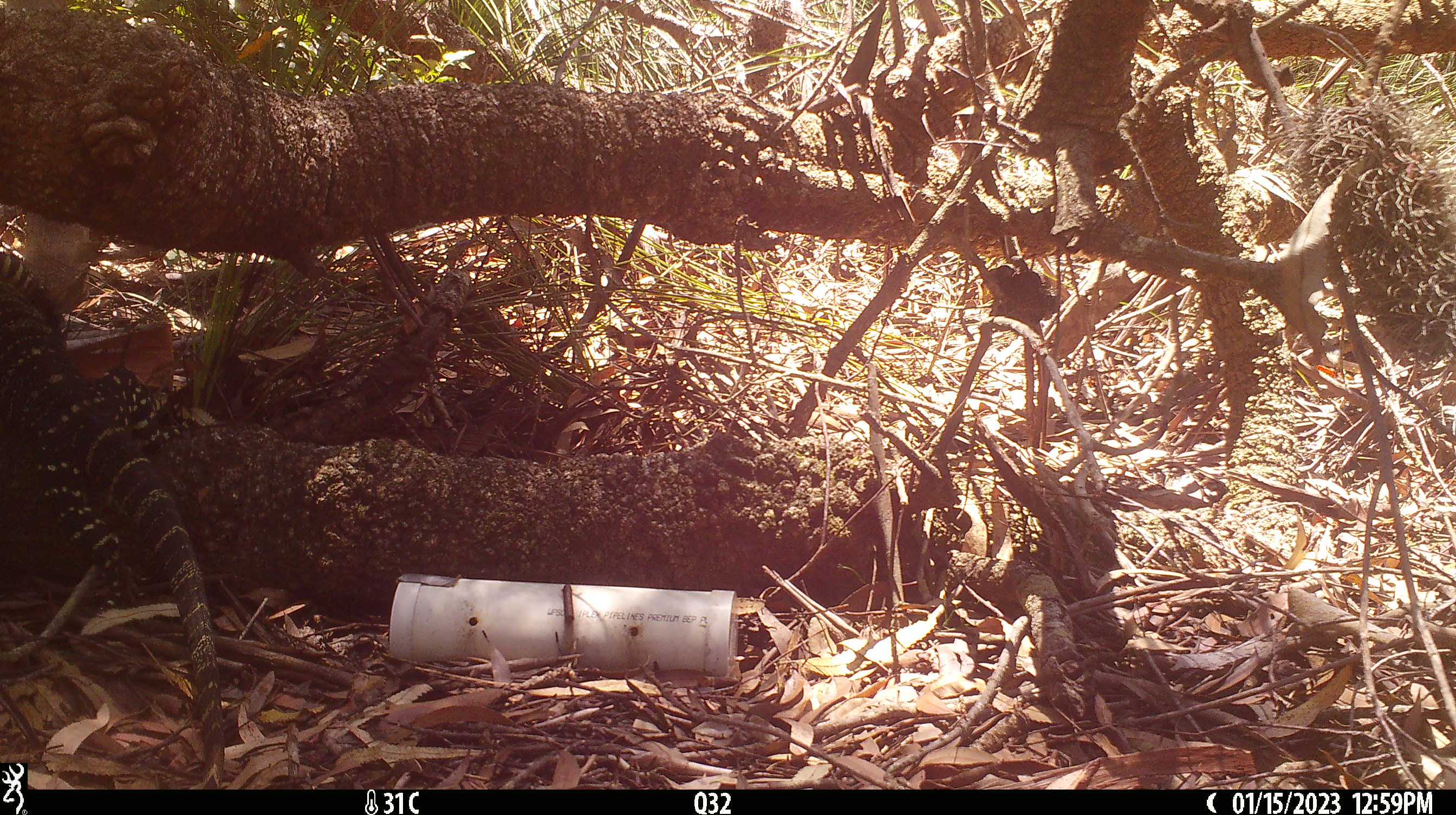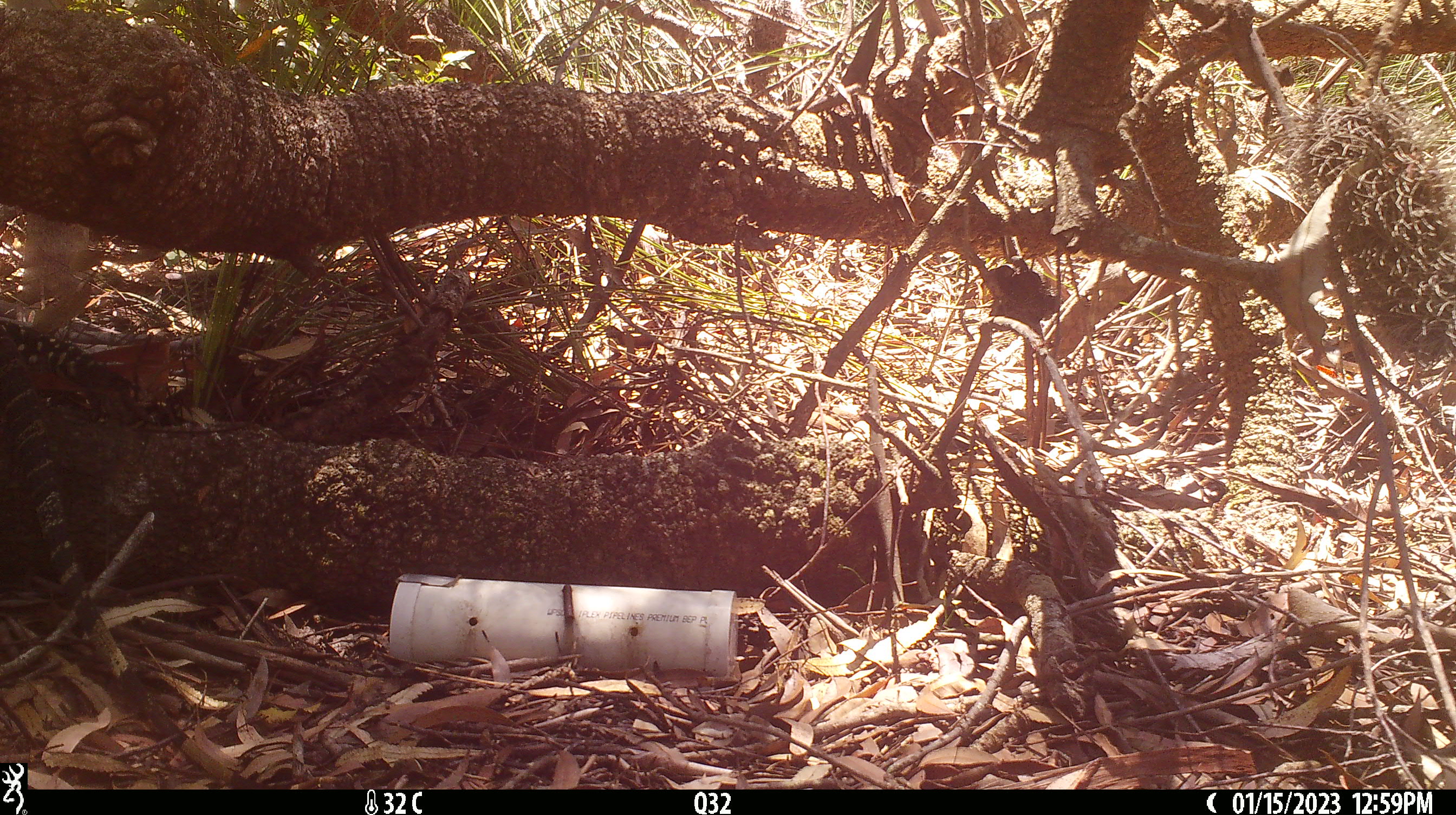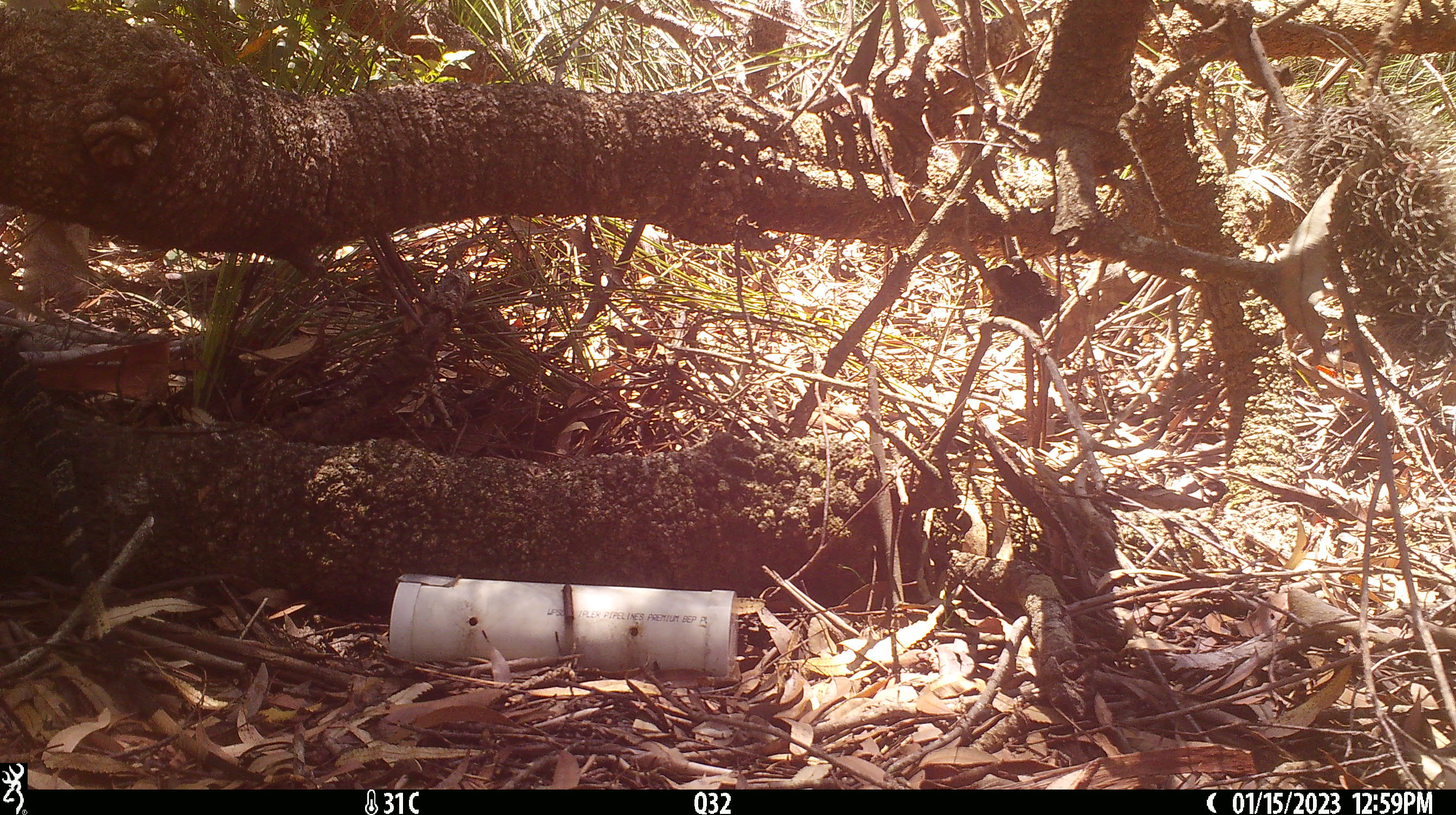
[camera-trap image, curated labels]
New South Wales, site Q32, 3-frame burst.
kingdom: Animalia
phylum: Chordata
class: Reptilia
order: Squamata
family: Varanidae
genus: Varanus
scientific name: Varanus varius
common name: lace monitor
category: goanna